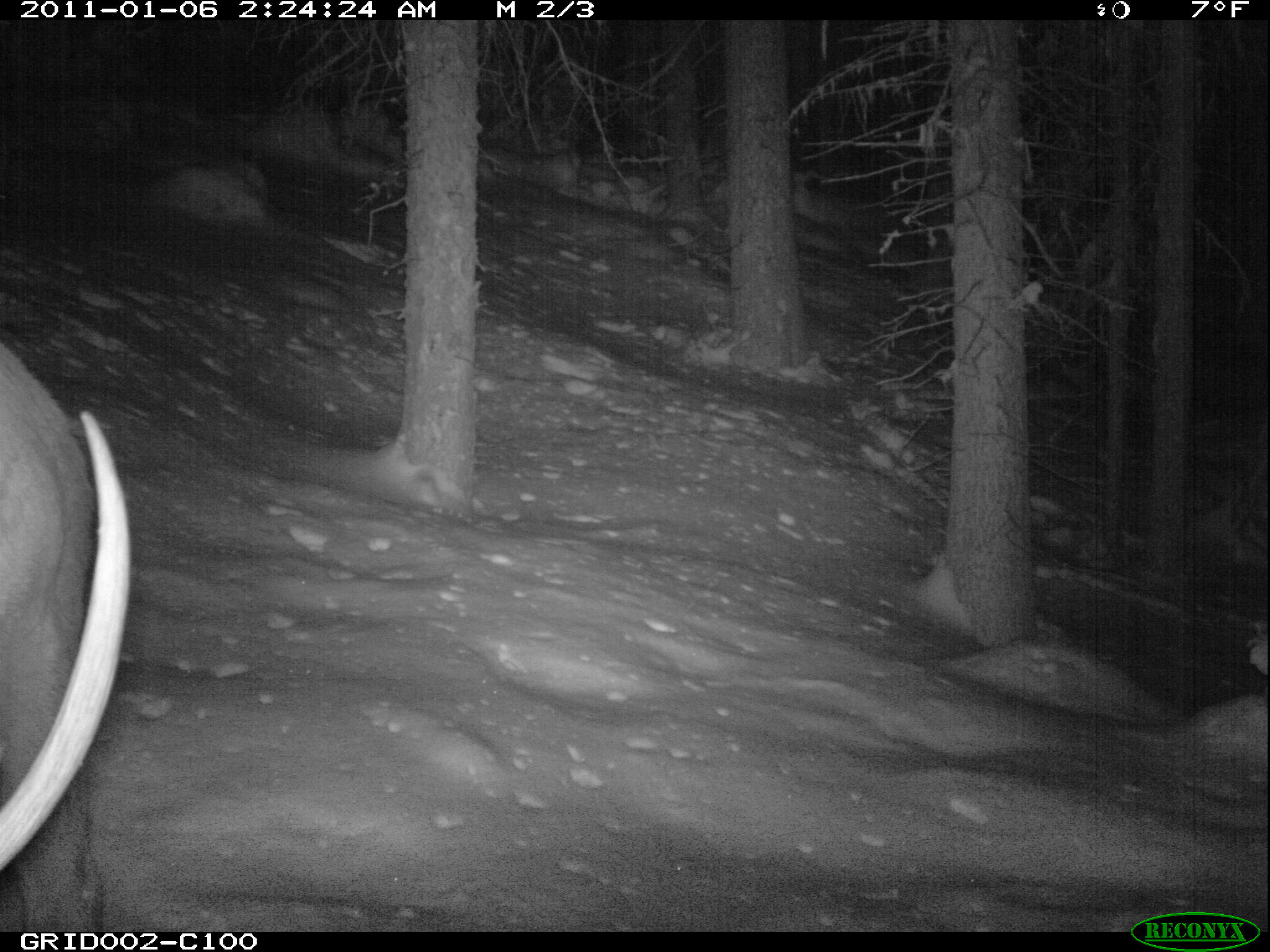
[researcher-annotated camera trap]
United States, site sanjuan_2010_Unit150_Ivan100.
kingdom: Animalia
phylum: Chordata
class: Mammalia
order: Artiodactyla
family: Cervidae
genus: Cervus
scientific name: Cervus elaphus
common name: red deer